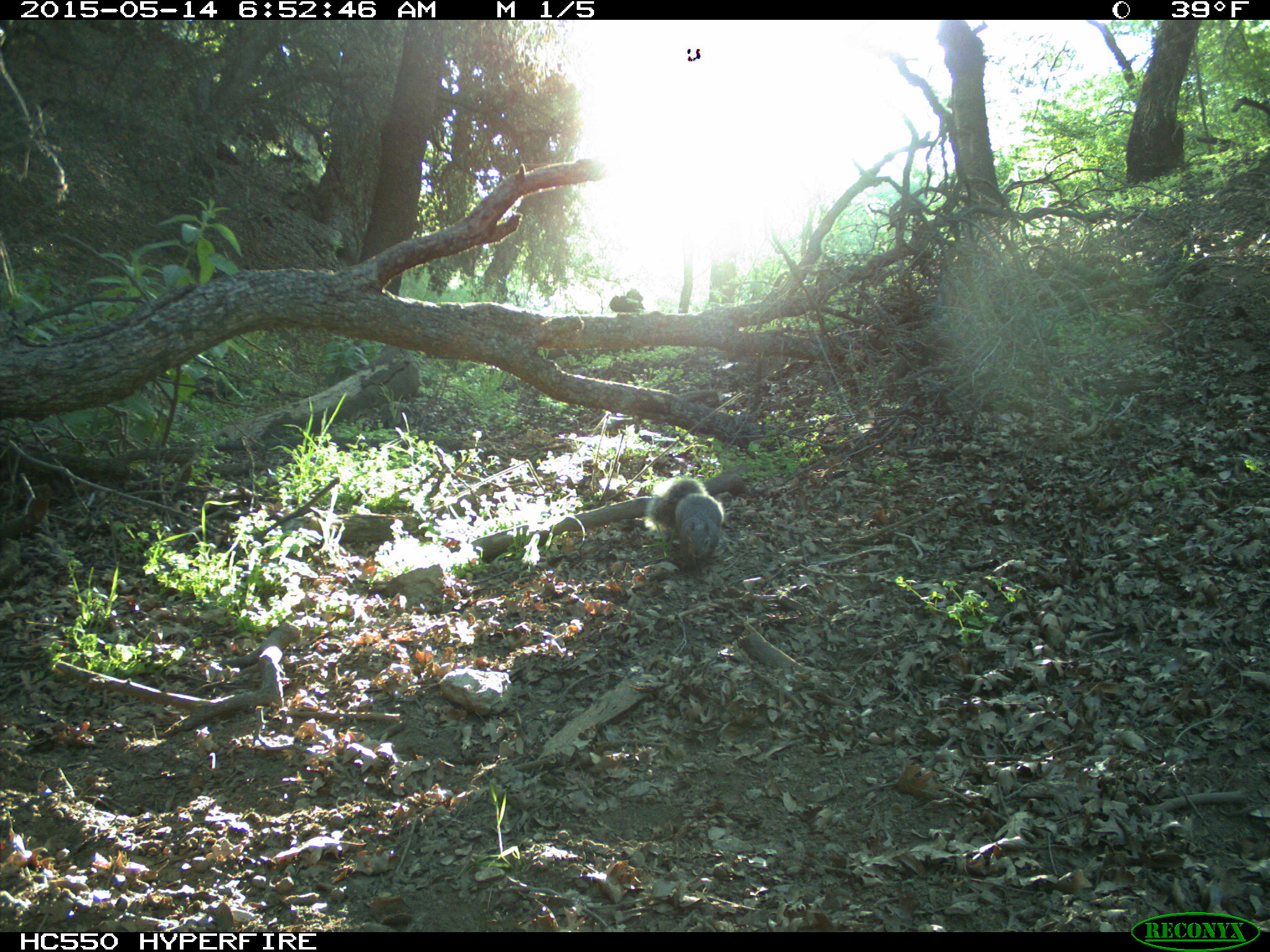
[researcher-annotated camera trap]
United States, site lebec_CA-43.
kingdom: Animalia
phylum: Chordata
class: Mammalia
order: Rodentia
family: Sciuridae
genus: Sciurus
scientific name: Sciurus carolinensis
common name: eastern gray squirrel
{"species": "Sciurus carolinensis (eastern gray squirrel)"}